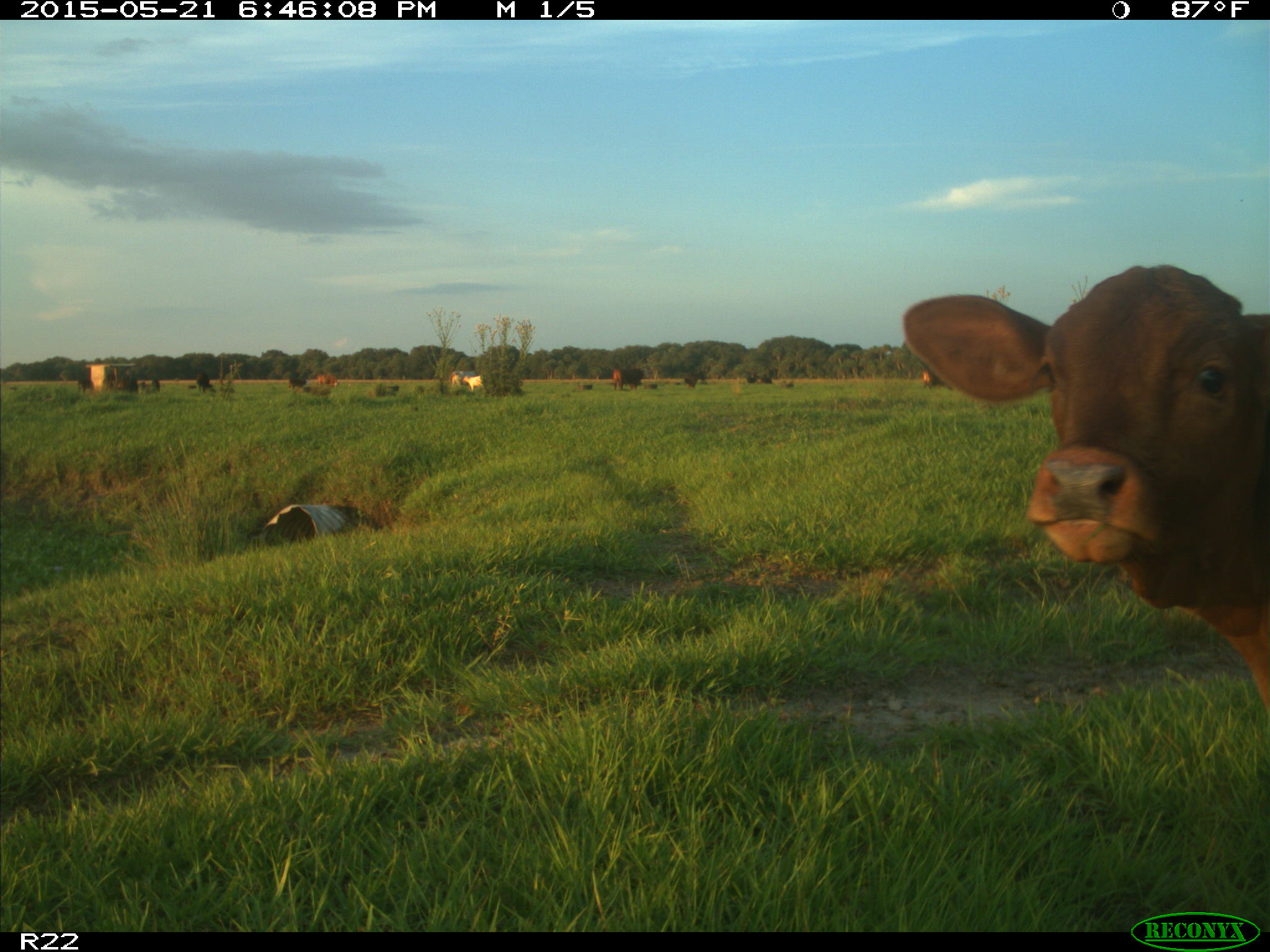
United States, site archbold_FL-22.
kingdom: Animalia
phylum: Chordata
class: Mammalia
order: Artiodactyla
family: Bovidae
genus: Bos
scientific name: Bos taurus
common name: domestic cow